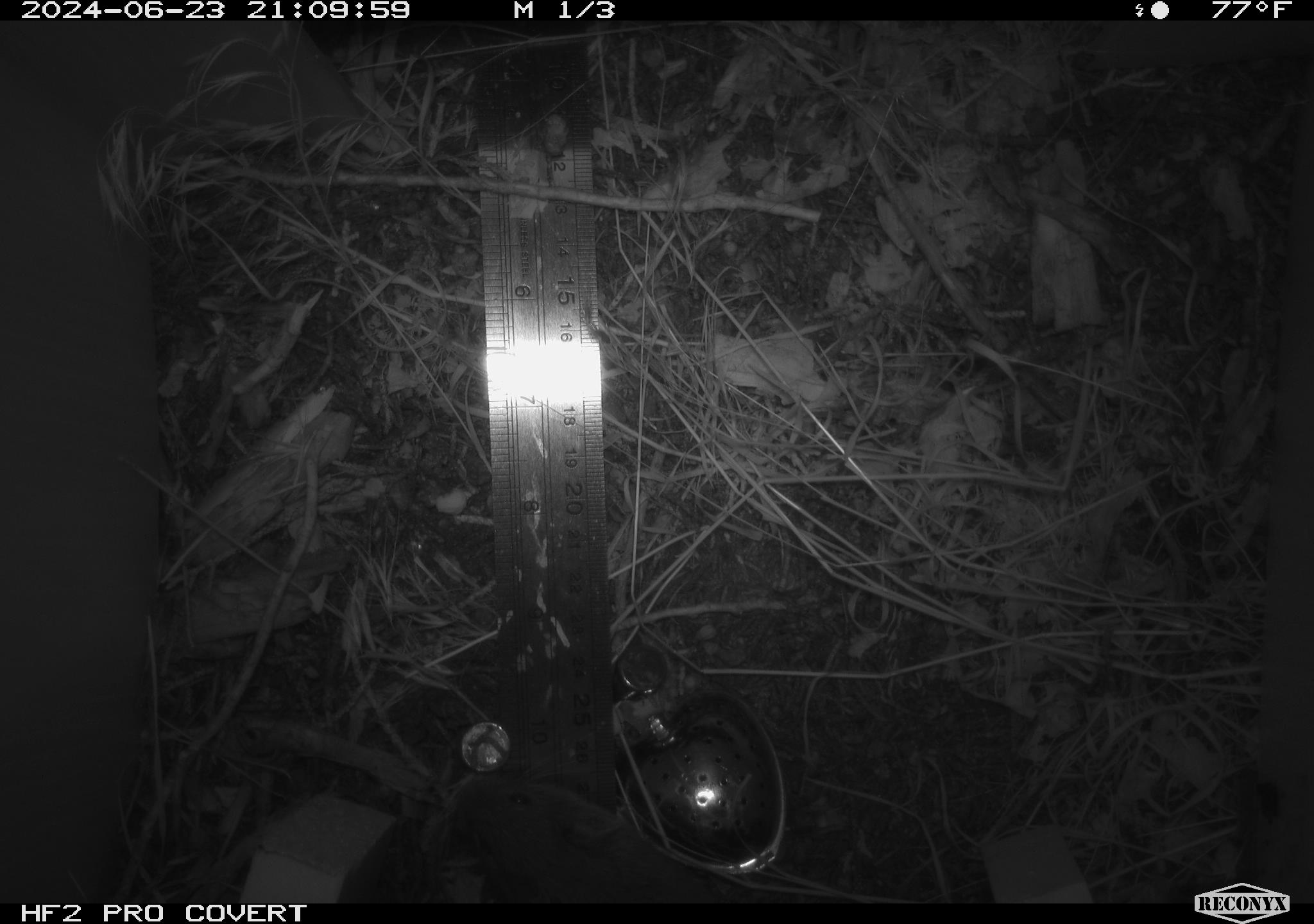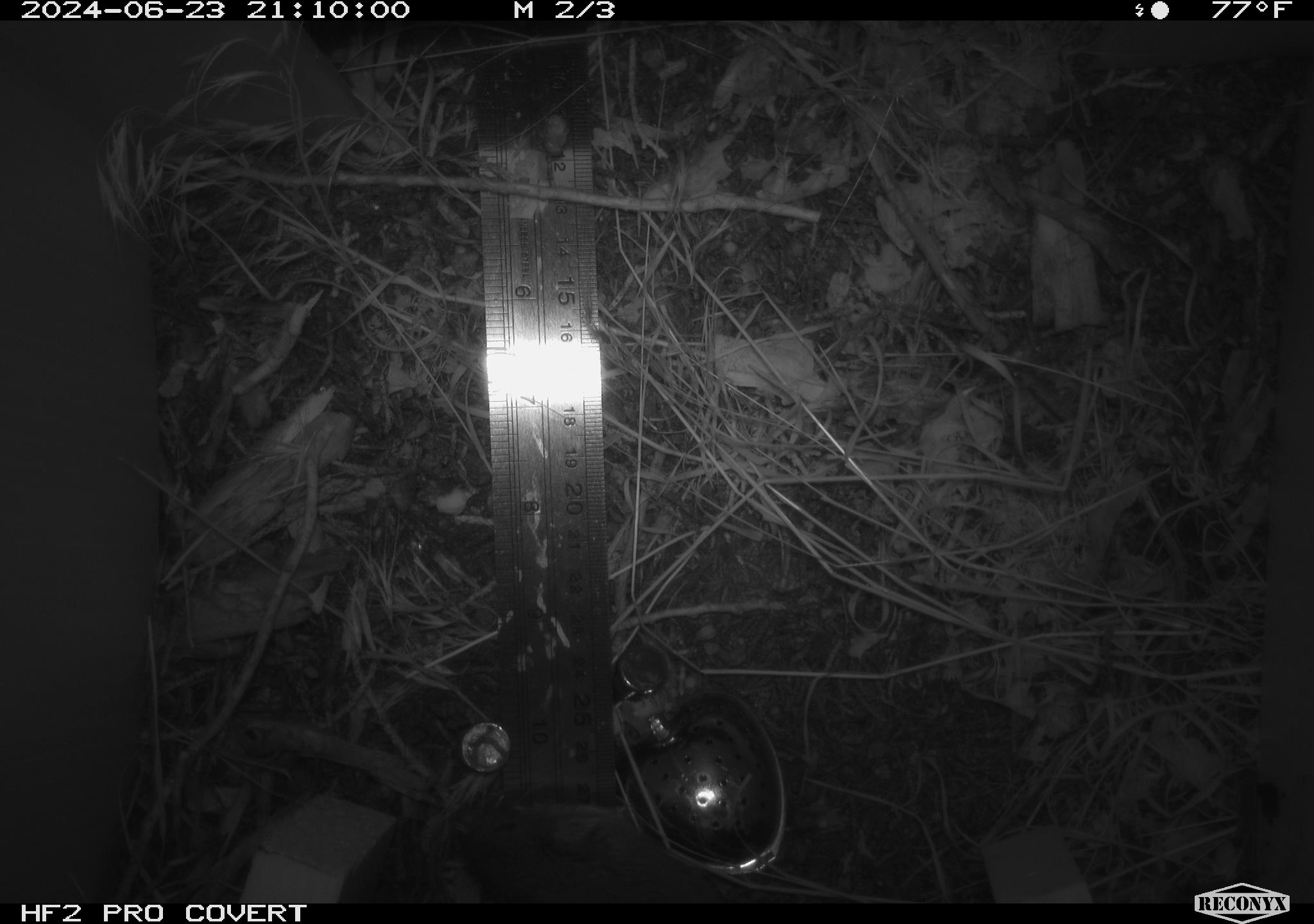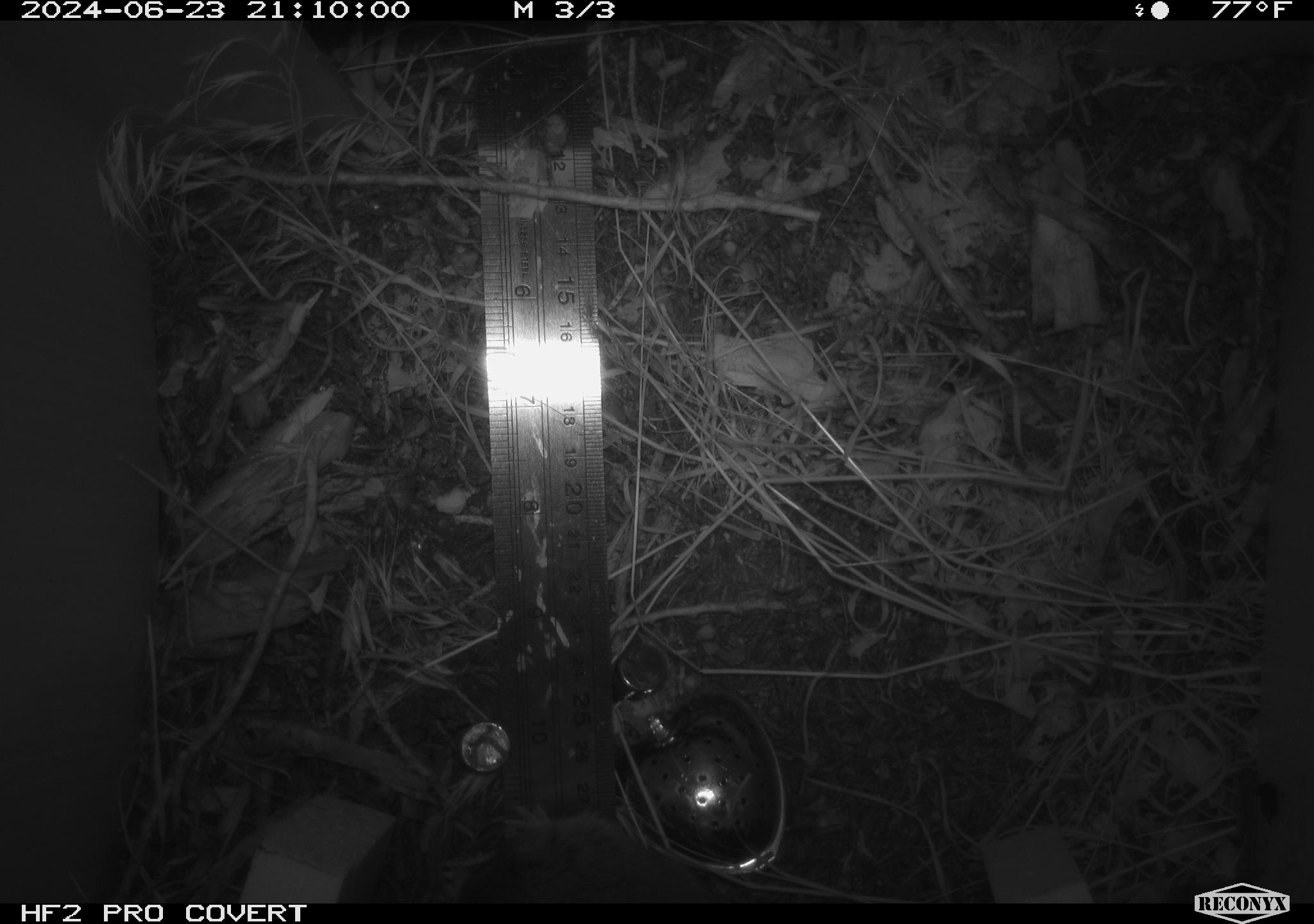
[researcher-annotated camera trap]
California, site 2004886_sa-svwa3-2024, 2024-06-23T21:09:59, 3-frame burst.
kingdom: Animalia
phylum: Chordata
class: Mammalia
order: Rodentia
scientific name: Rodentia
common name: mouse species